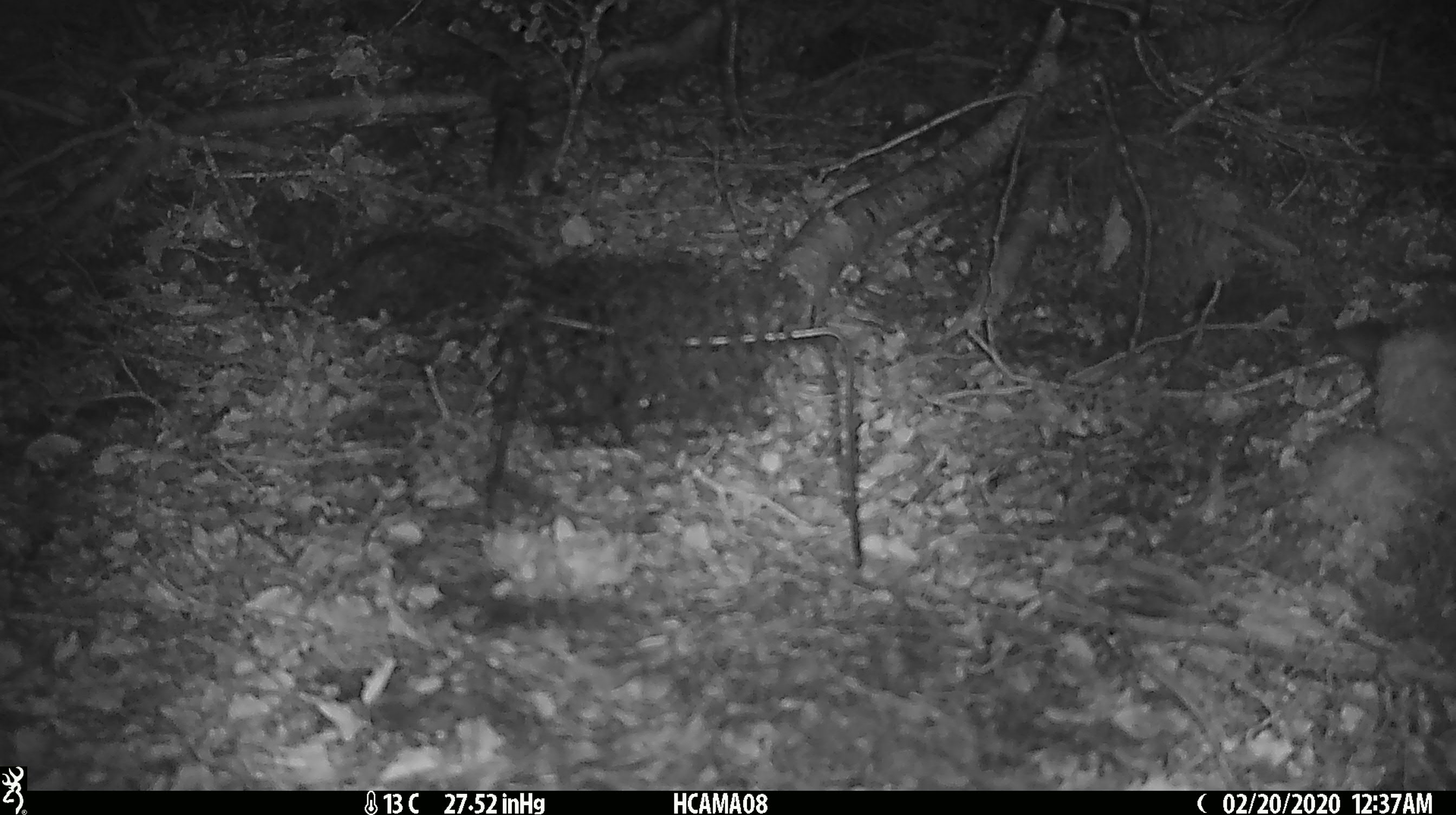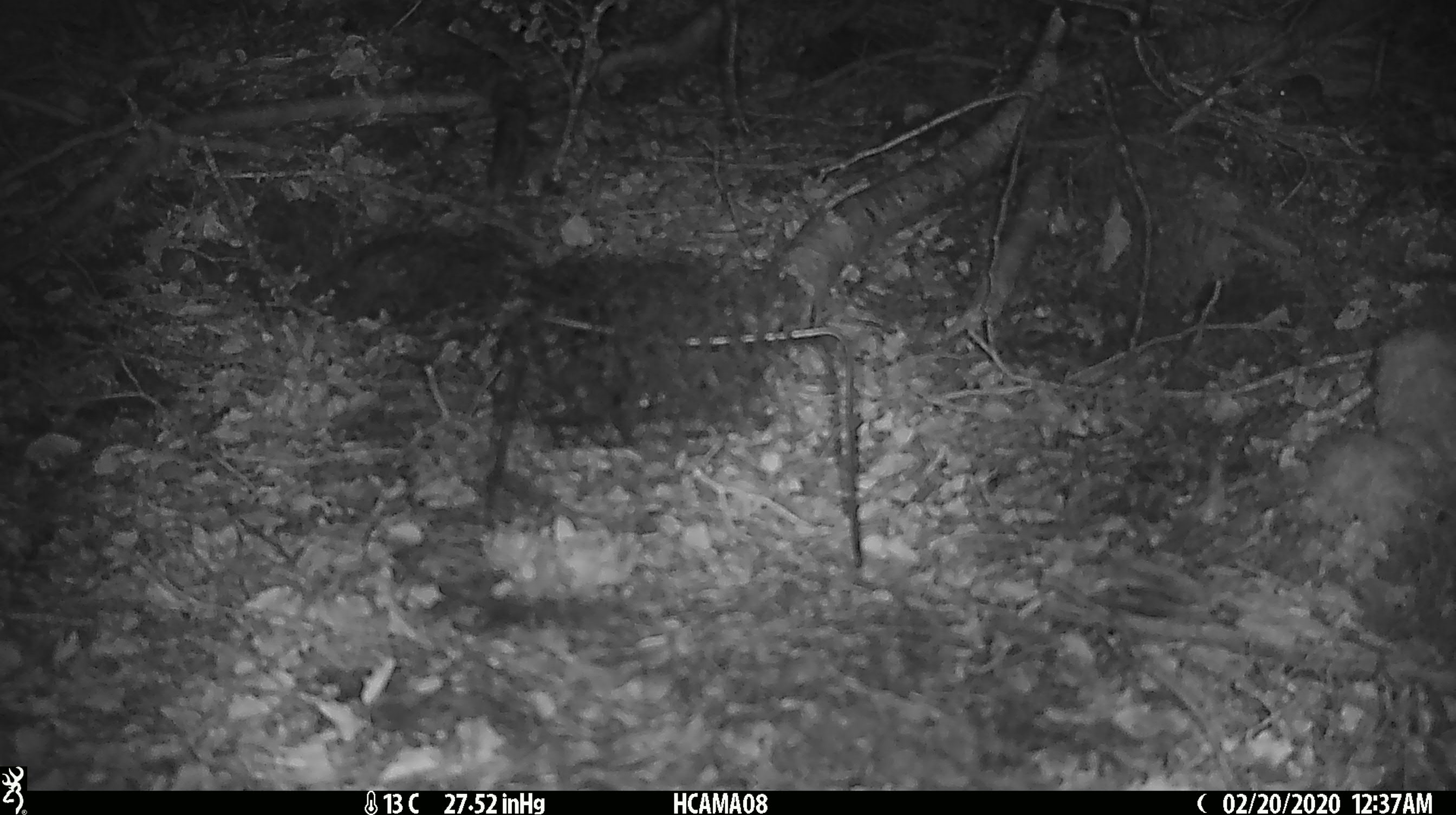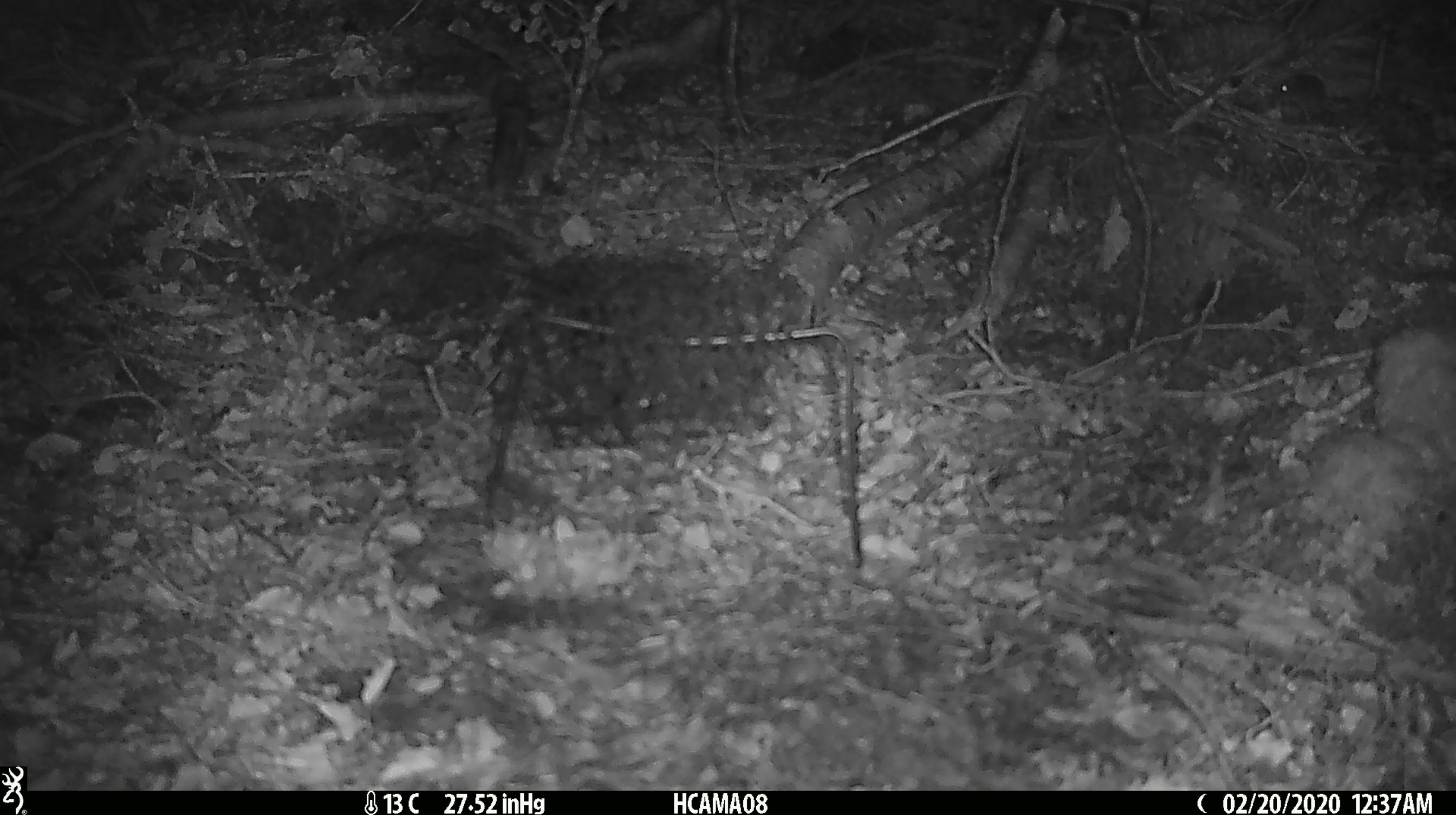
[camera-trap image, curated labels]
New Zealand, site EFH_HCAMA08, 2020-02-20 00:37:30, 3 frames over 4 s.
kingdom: Animalia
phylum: Chordata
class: Mammalia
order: Rodentia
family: Muridae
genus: Mus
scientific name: Mus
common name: mouse